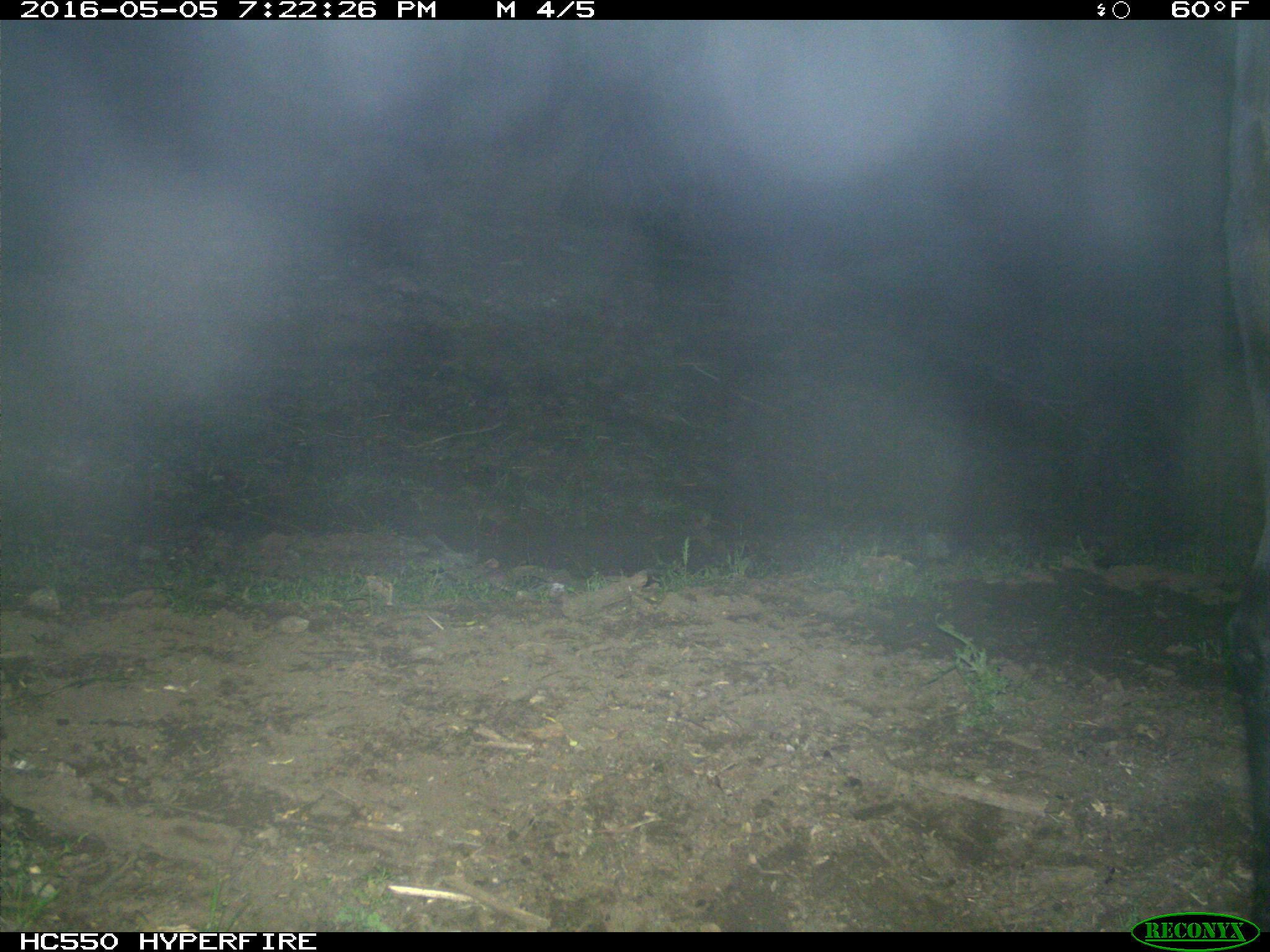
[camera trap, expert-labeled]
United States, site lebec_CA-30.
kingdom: Animalia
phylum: Chordata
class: Mammalia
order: Artiodactyla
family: Bovidae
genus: Bos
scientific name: Bos taurus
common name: domestic cow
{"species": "Bos taurus (domestic cow)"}